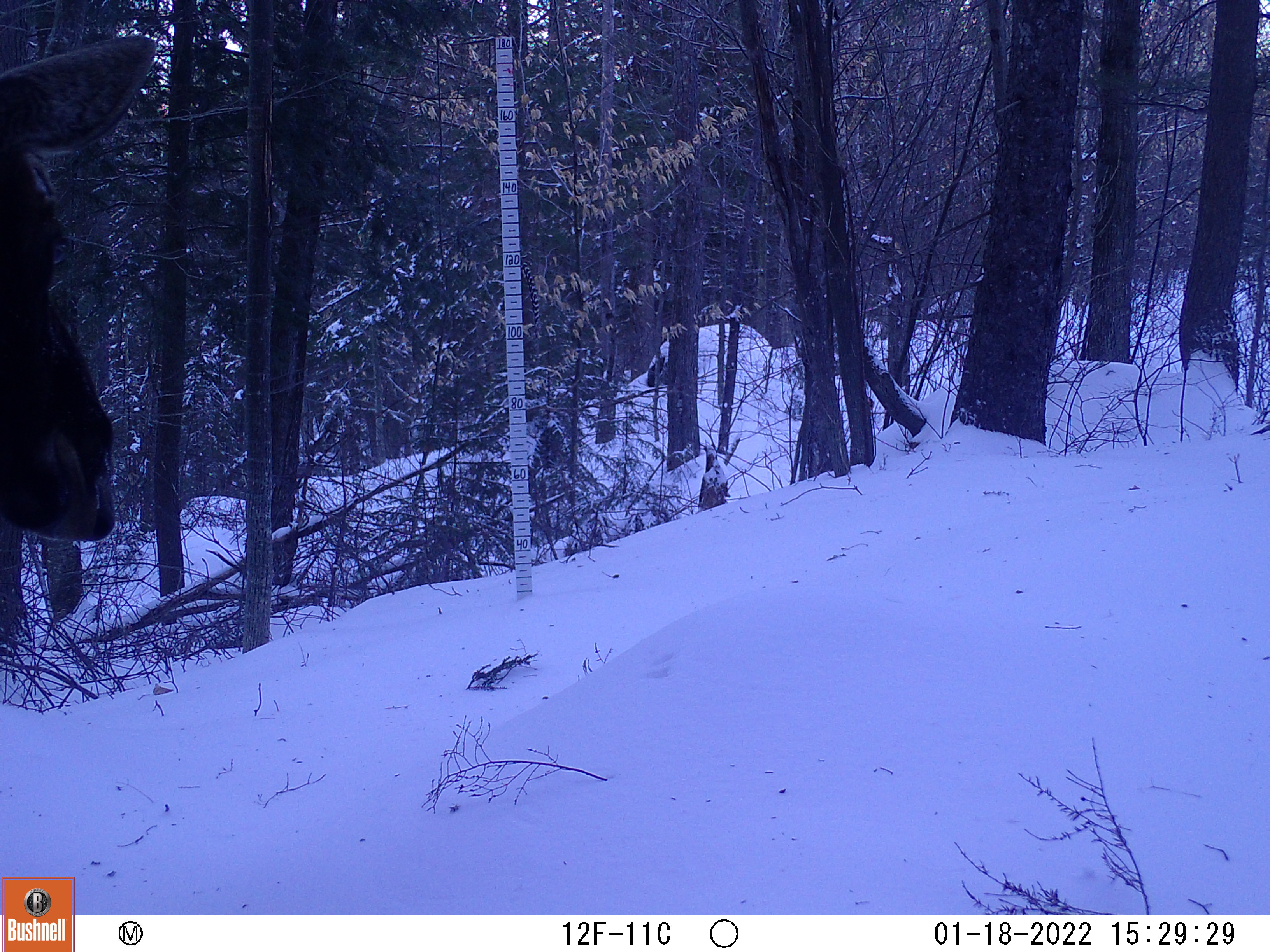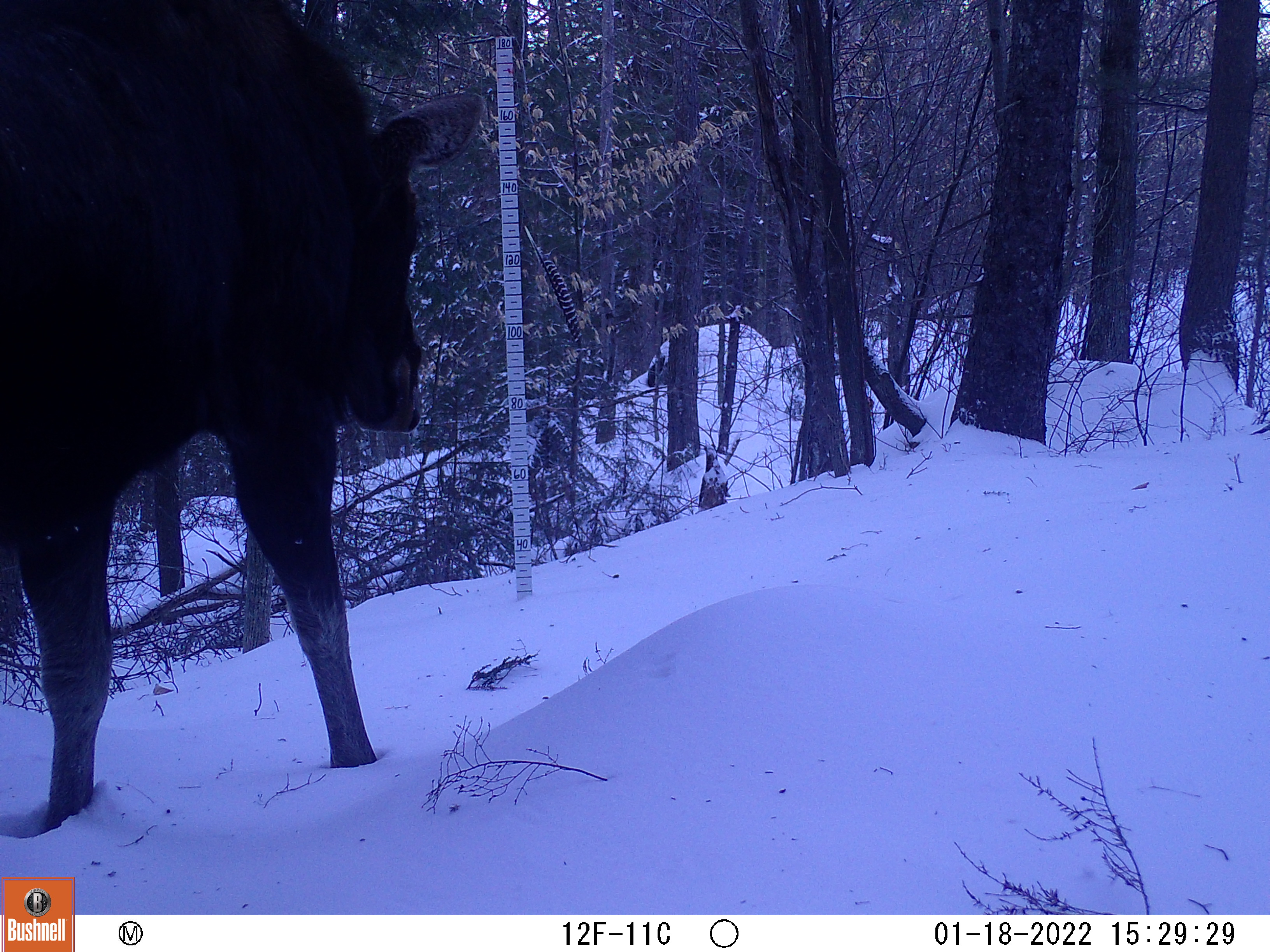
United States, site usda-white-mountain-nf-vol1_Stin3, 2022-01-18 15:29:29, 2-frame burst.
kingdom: Animalia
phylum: Chordata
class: Mammalia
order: Artiodactyla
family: Cervidae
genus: Alces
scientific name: Alces alces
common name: moose